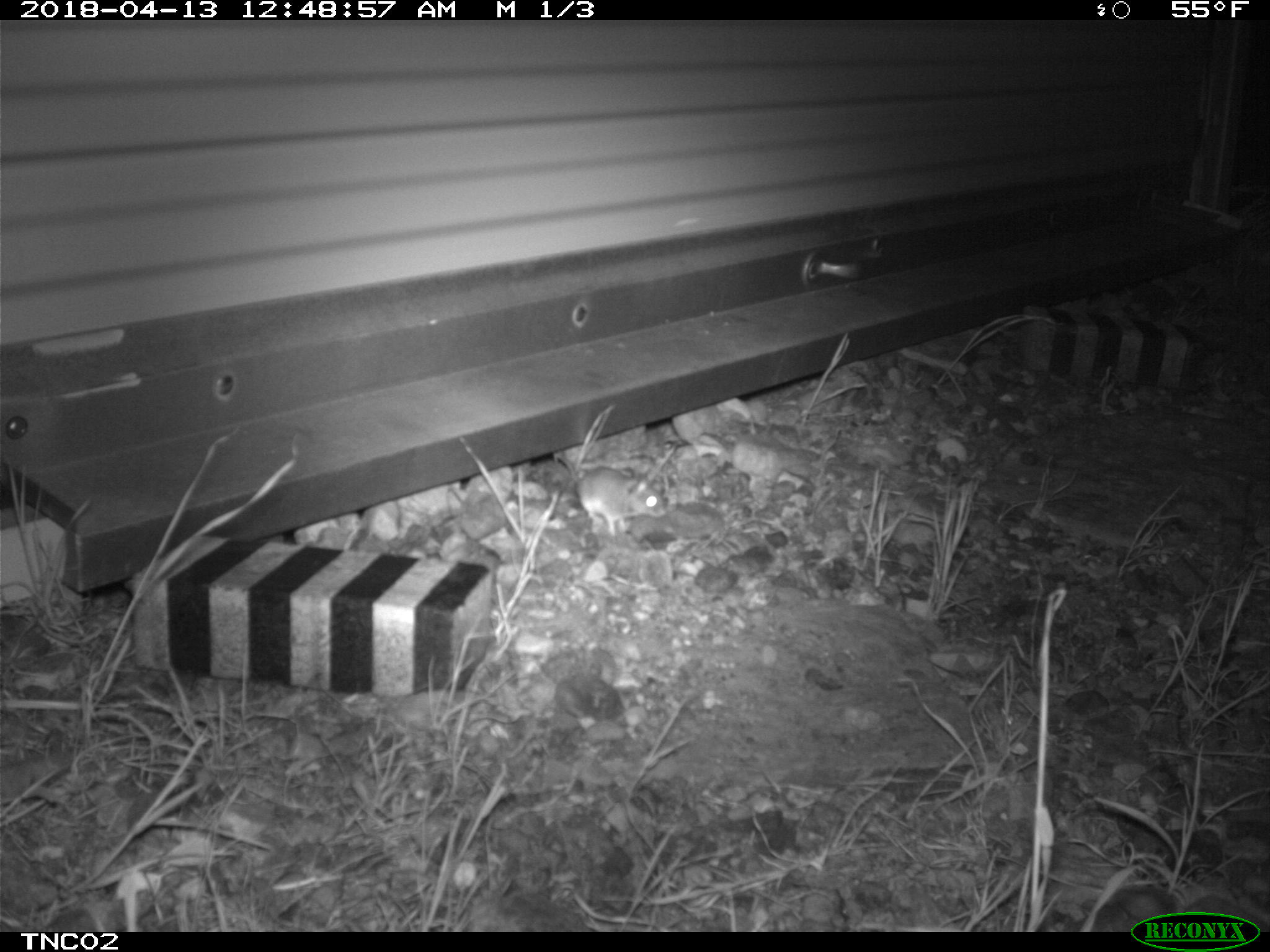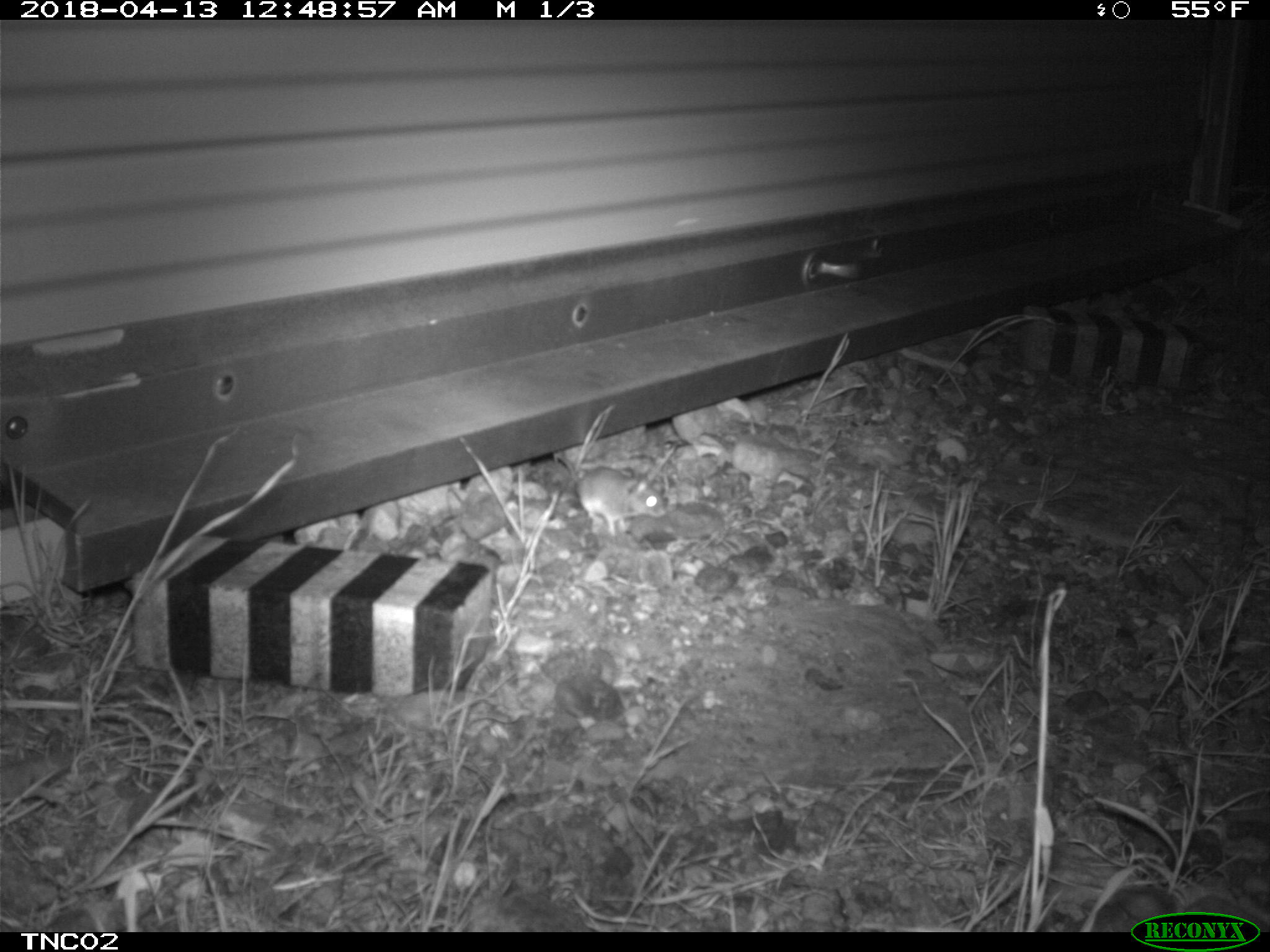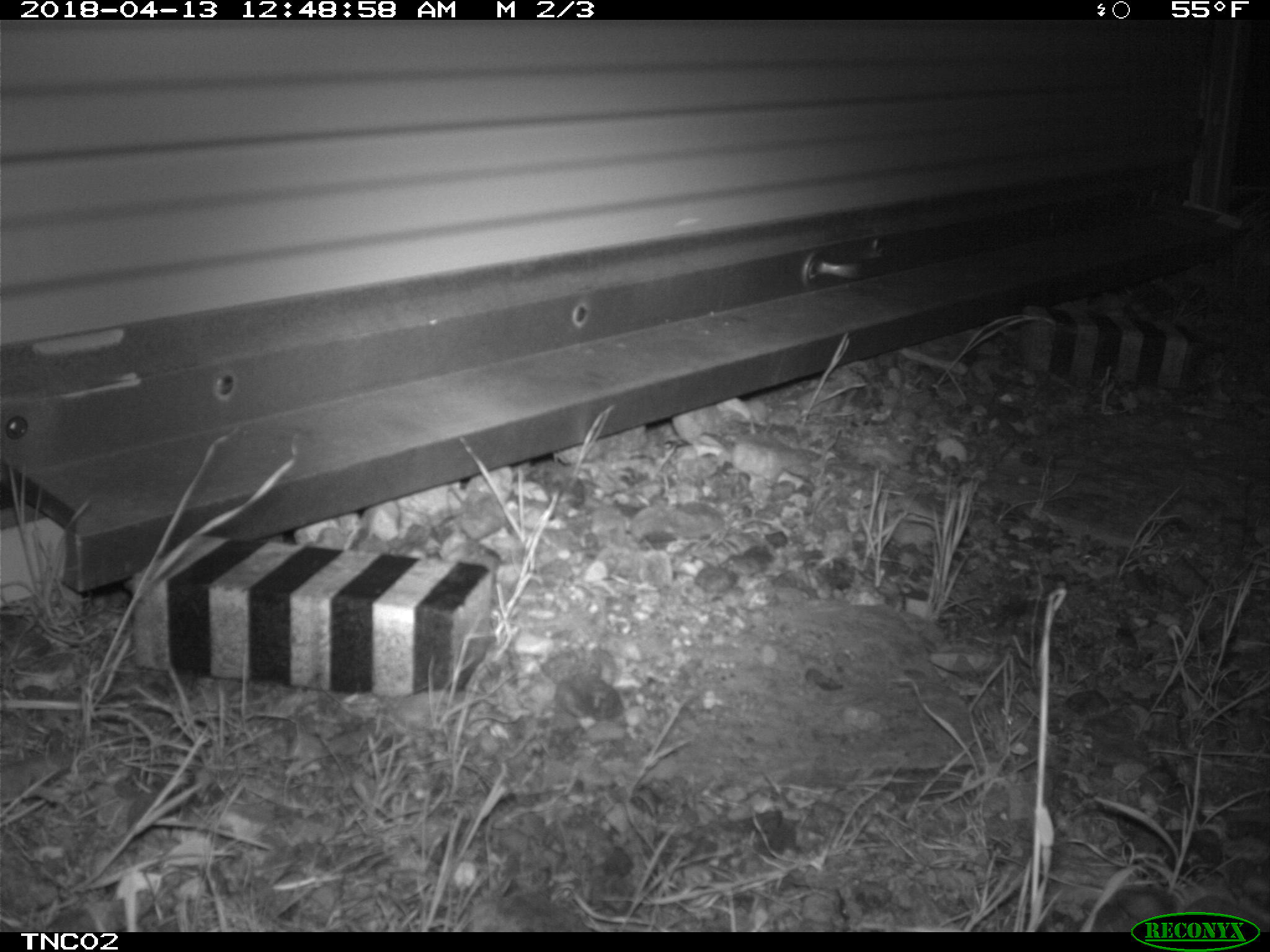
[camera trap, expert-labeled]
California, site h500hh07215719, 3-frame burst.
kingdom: Animalia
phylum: Chordata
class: Mammalia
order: Rodentia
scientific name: Rodentia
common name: rodent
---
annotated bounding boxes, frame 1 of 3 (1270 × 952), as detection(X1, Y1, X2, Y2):
rodent: detection(556, 454, 665, 536)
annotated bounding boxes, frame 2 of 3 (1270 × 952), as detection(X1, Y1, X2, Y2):
rodent: detection(557, 455, 666, 537)